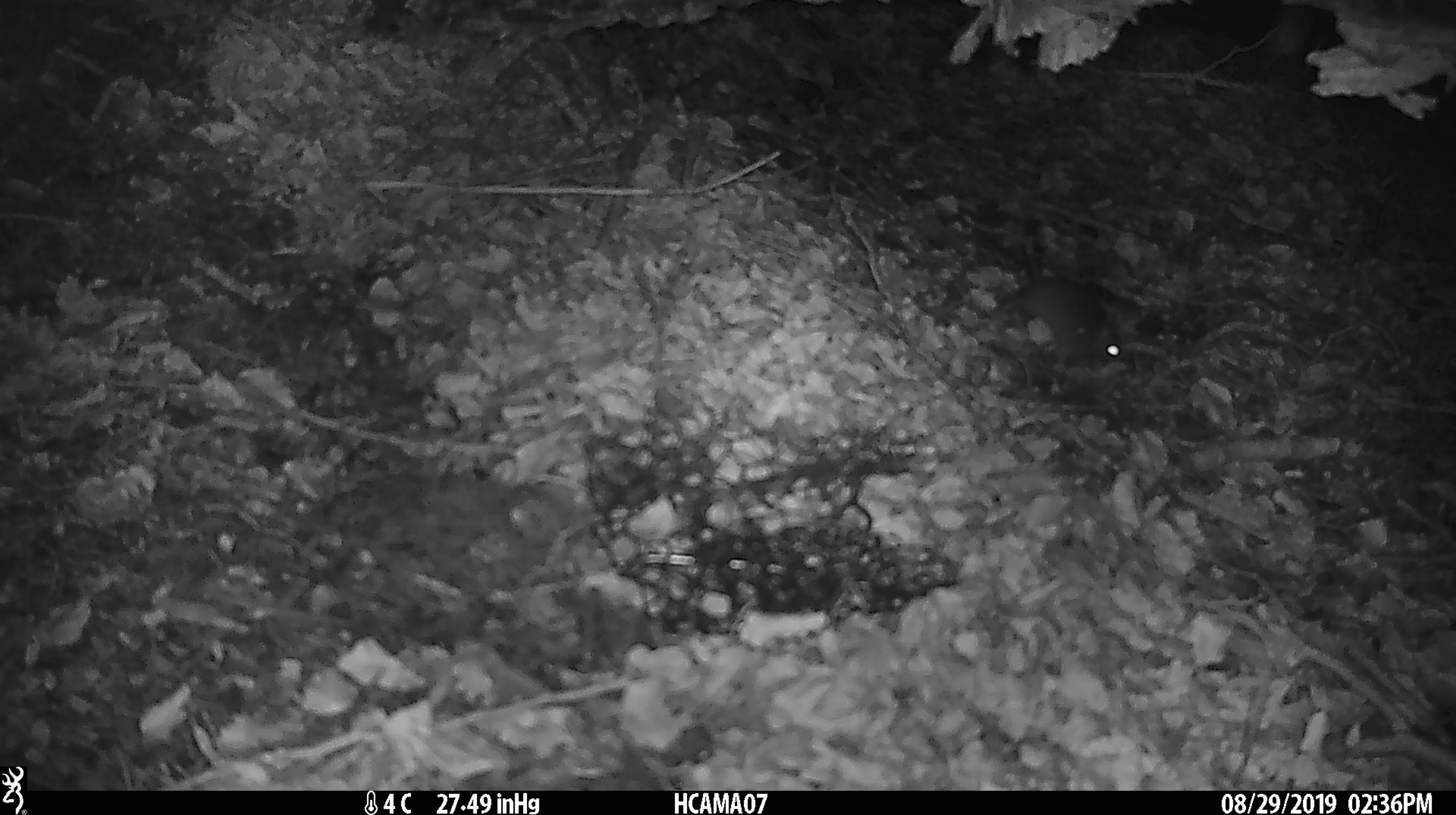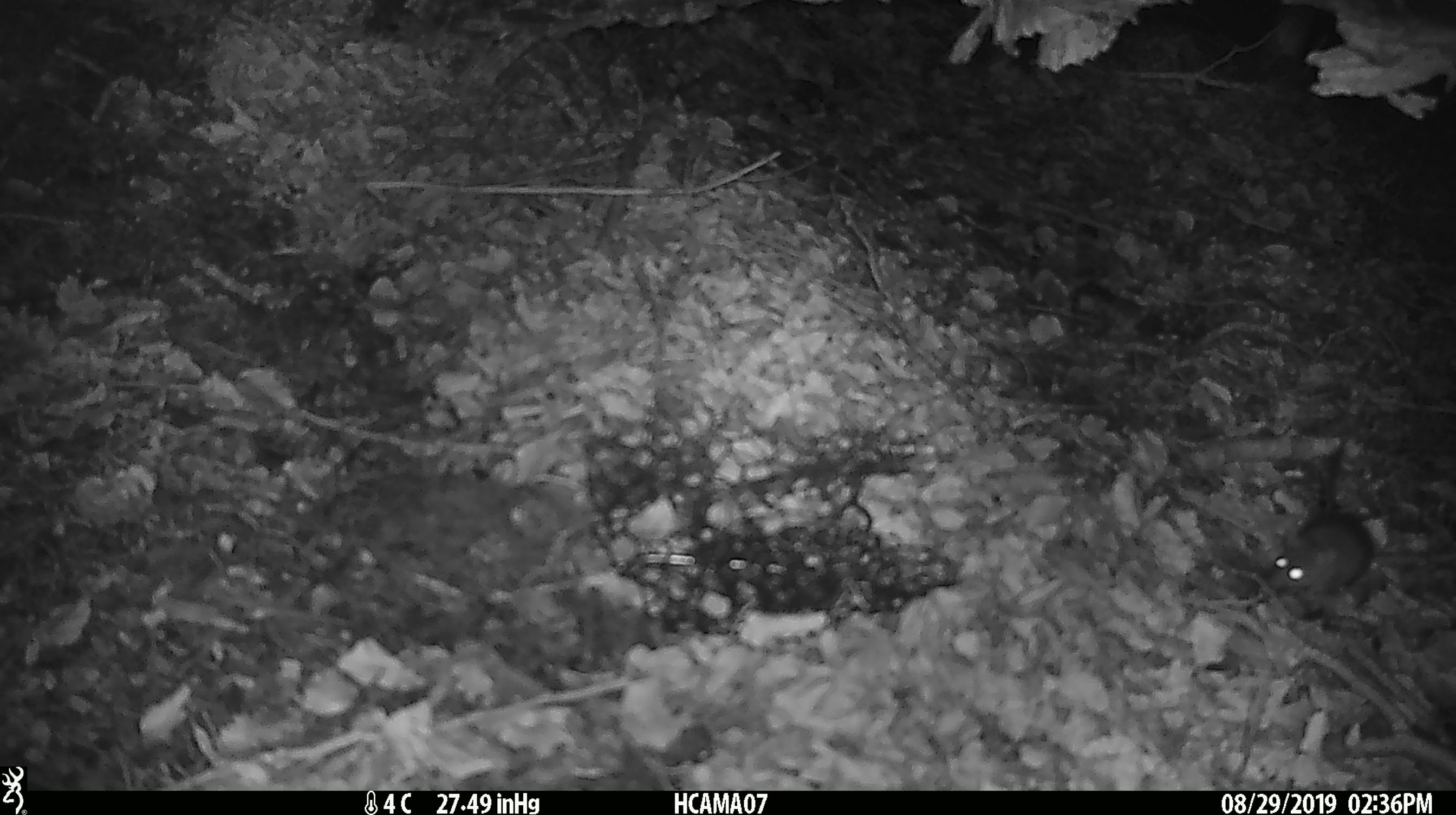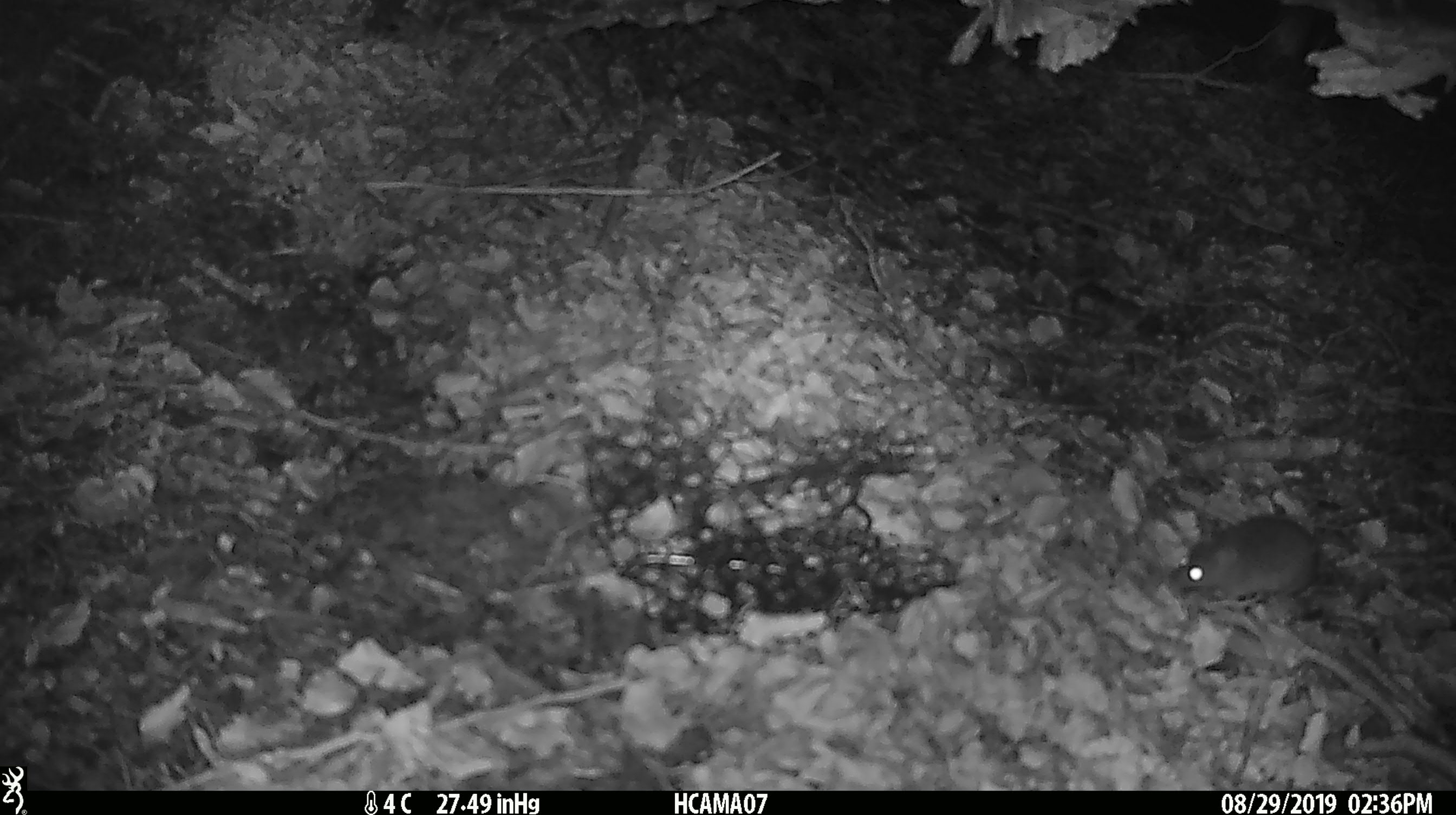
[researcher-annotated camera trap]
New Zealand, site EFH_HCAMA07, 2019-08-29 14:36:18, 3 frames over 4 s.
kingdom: Animalia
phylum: Chordata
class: Mammalia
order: Rodentia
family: Muridae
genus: Mus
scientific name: Mus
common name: mouse